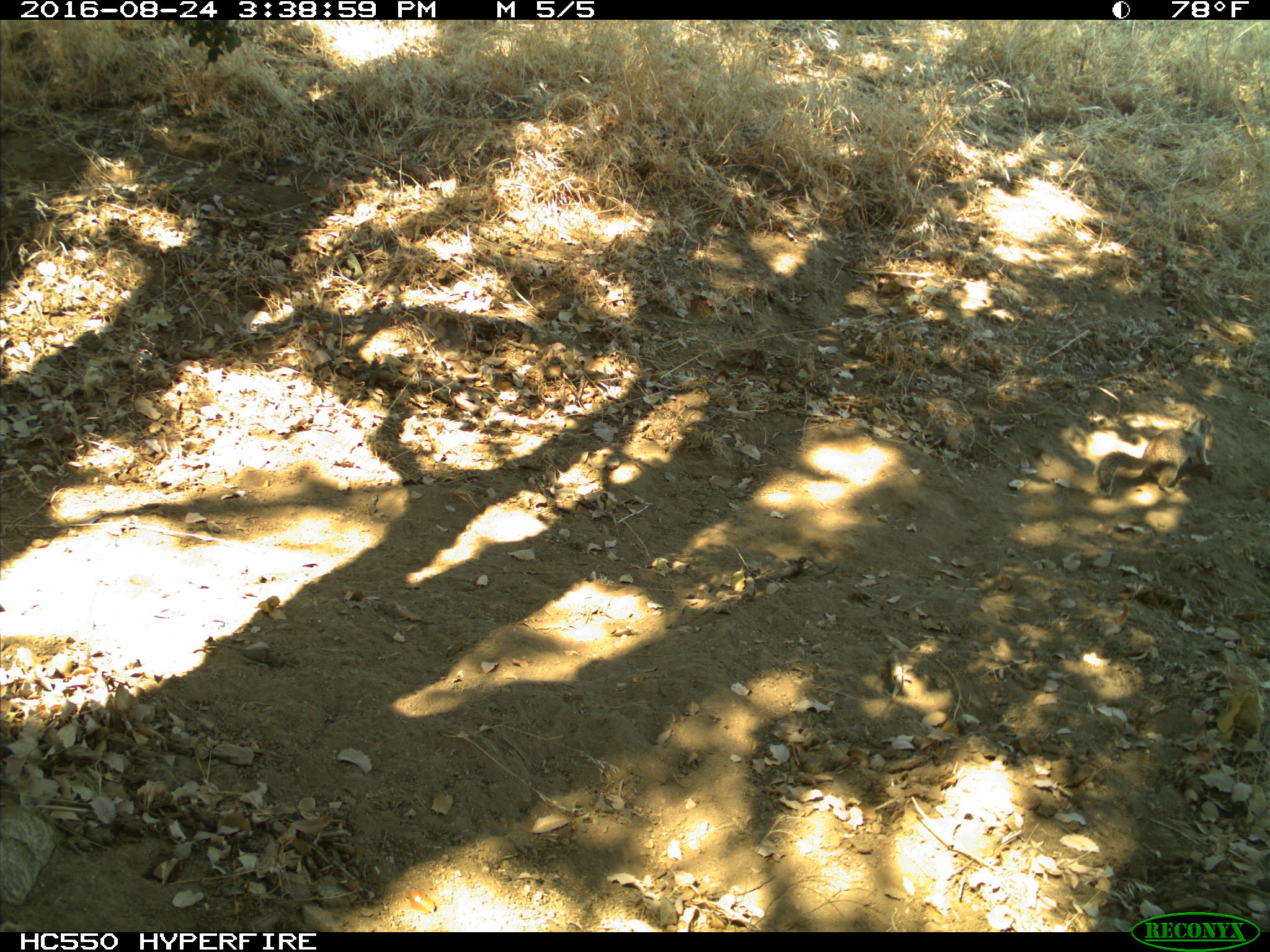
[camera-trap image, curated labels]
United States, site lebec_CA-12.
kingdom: Animalia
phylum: Chordata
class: Mammalia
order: Rodentia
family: Sciuridae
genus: Otospermophilus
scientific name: Otospermophilus beecheyi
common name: california ground squirrel